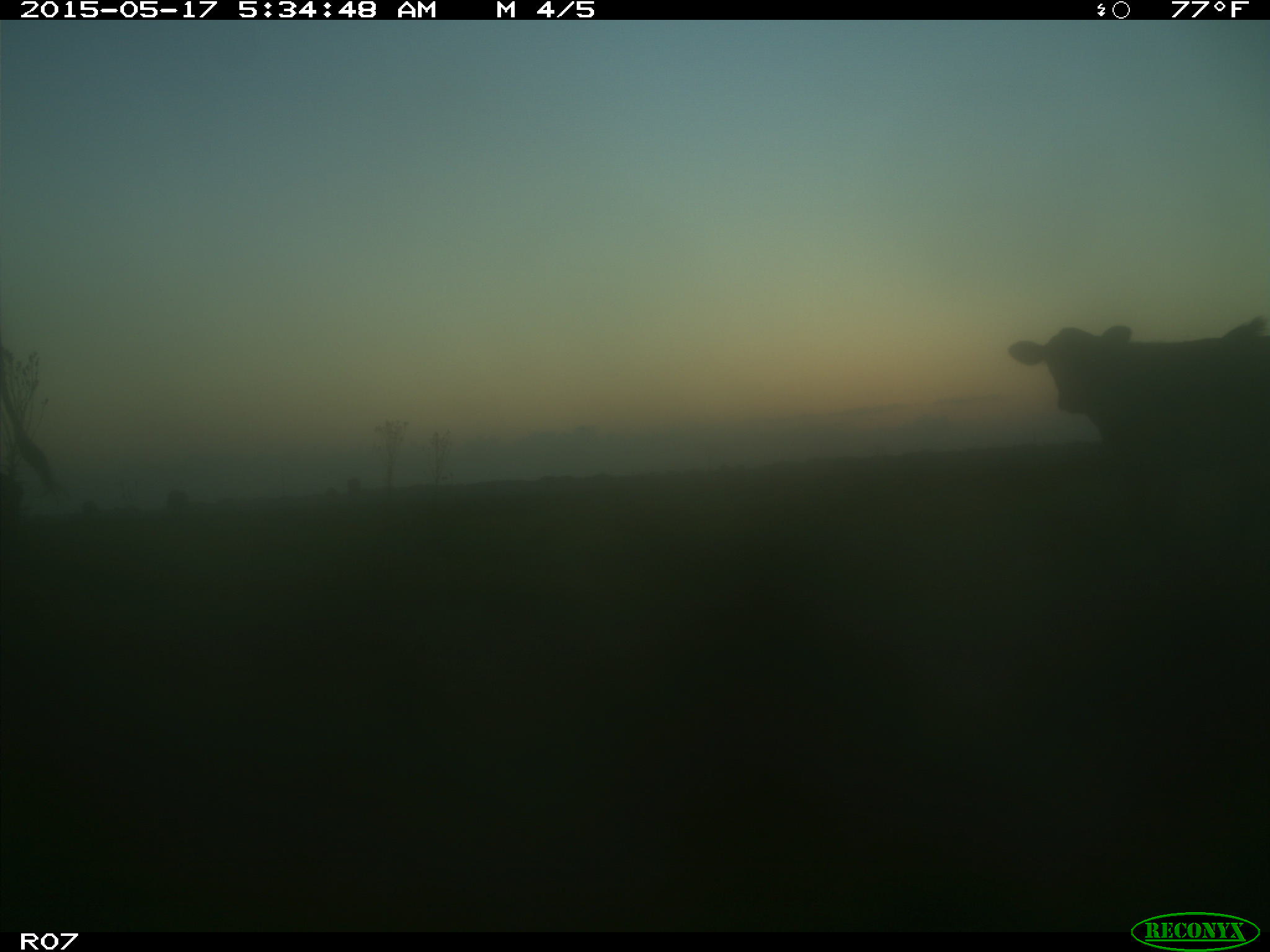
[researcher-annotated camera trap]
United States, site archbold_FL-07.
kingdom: Animalia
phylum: Chordata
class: Mammalia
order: Artiodactyla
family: Bovidae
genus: Bos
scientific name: Bos taurus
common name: domestic cow